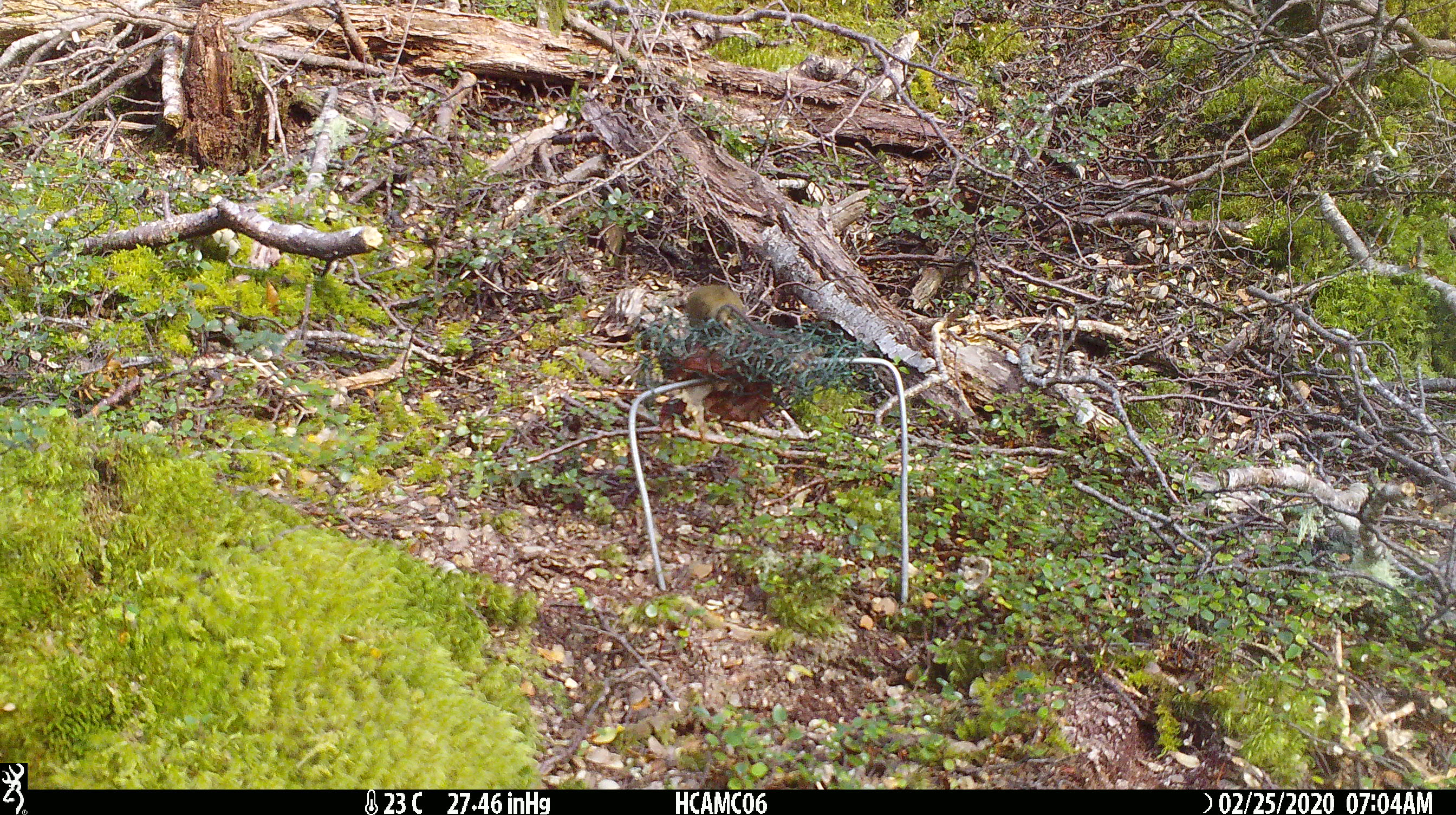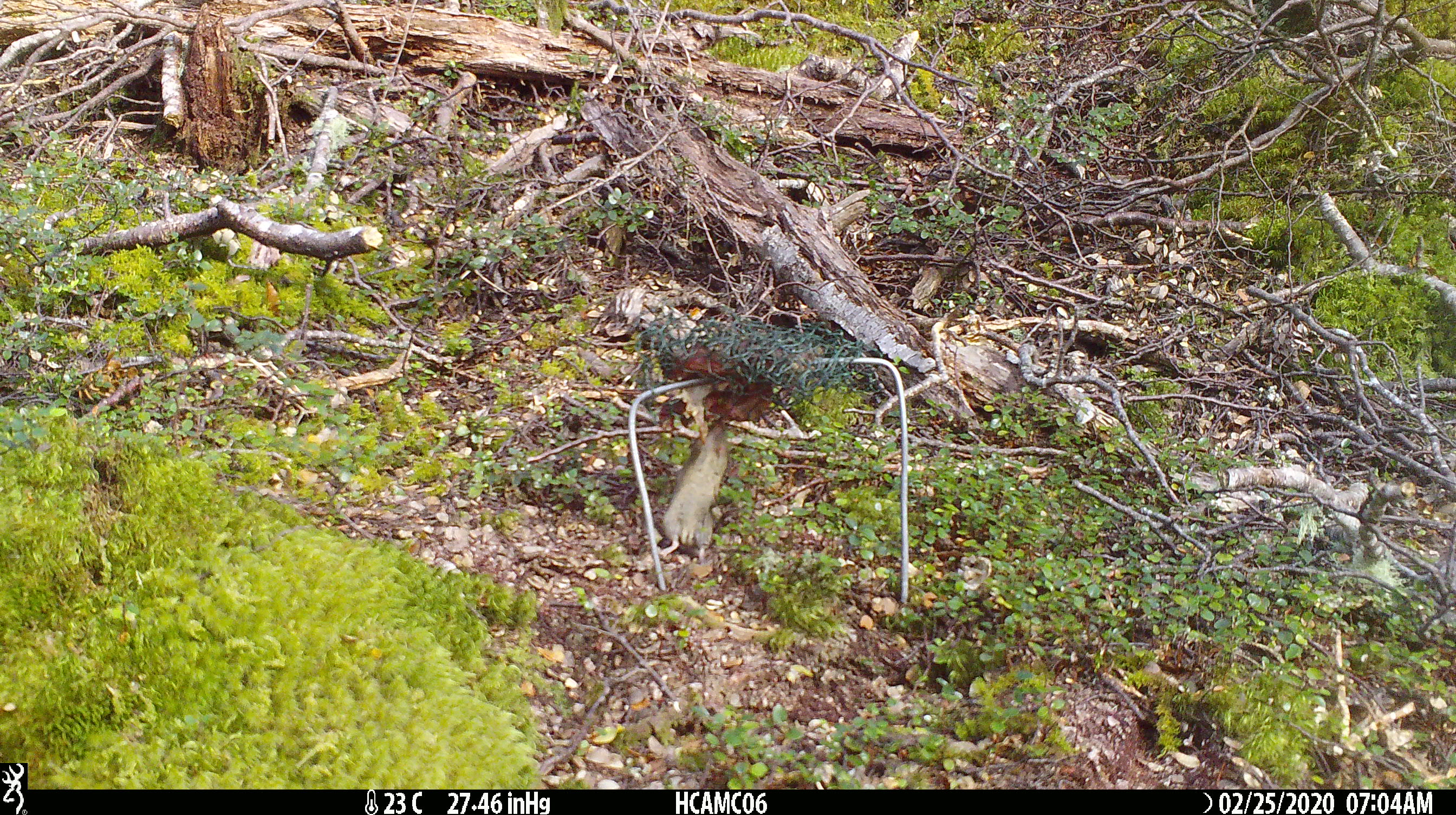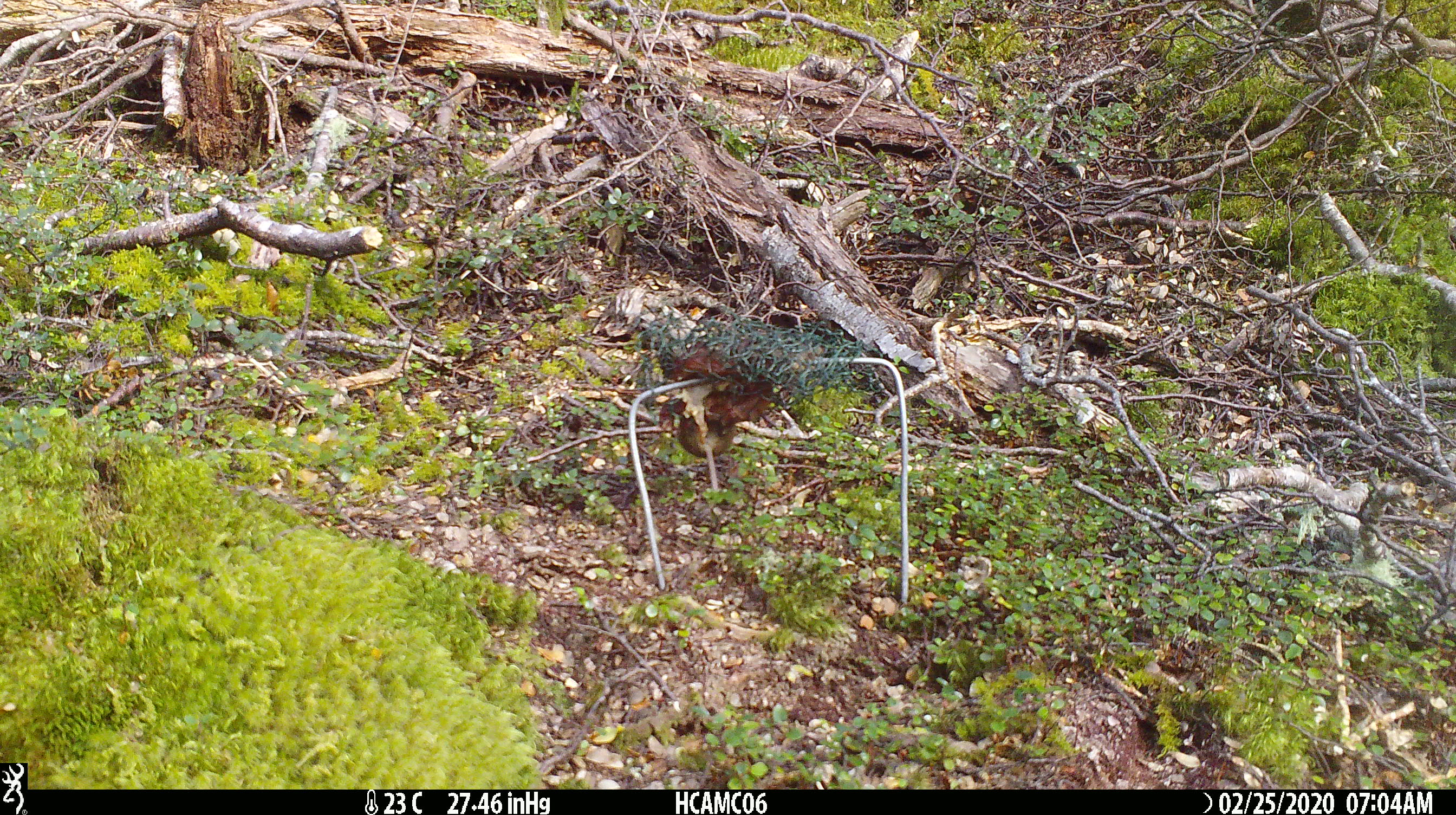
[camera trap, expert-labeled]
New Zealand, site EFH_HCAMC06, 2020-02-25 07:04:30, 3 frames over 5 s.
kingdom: Animalia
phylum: Chordata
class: Mammalia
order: Rodentia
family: Muridae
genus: Mus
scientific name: Mus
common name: mouse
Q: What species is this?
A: Mouse (Mus).